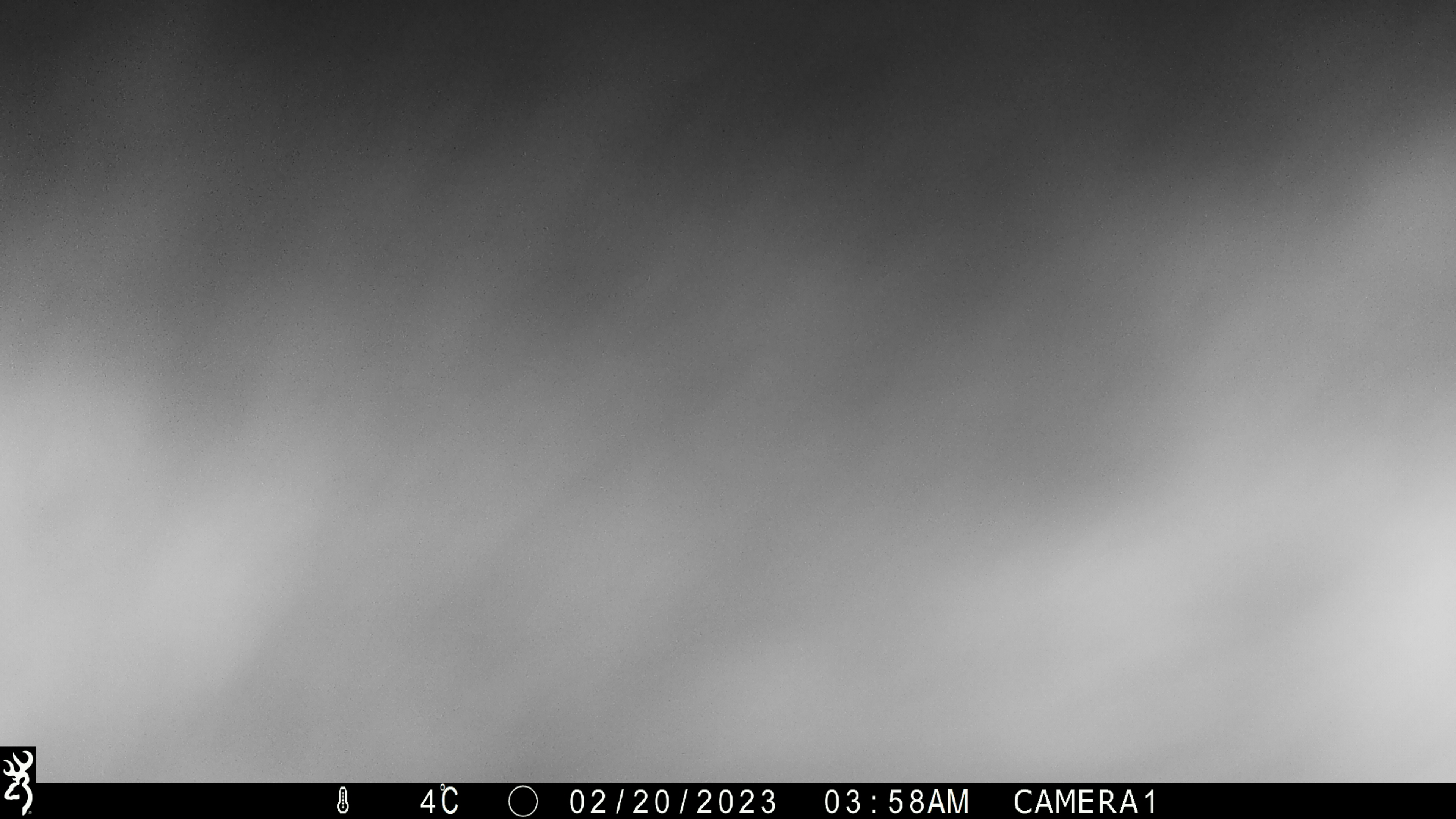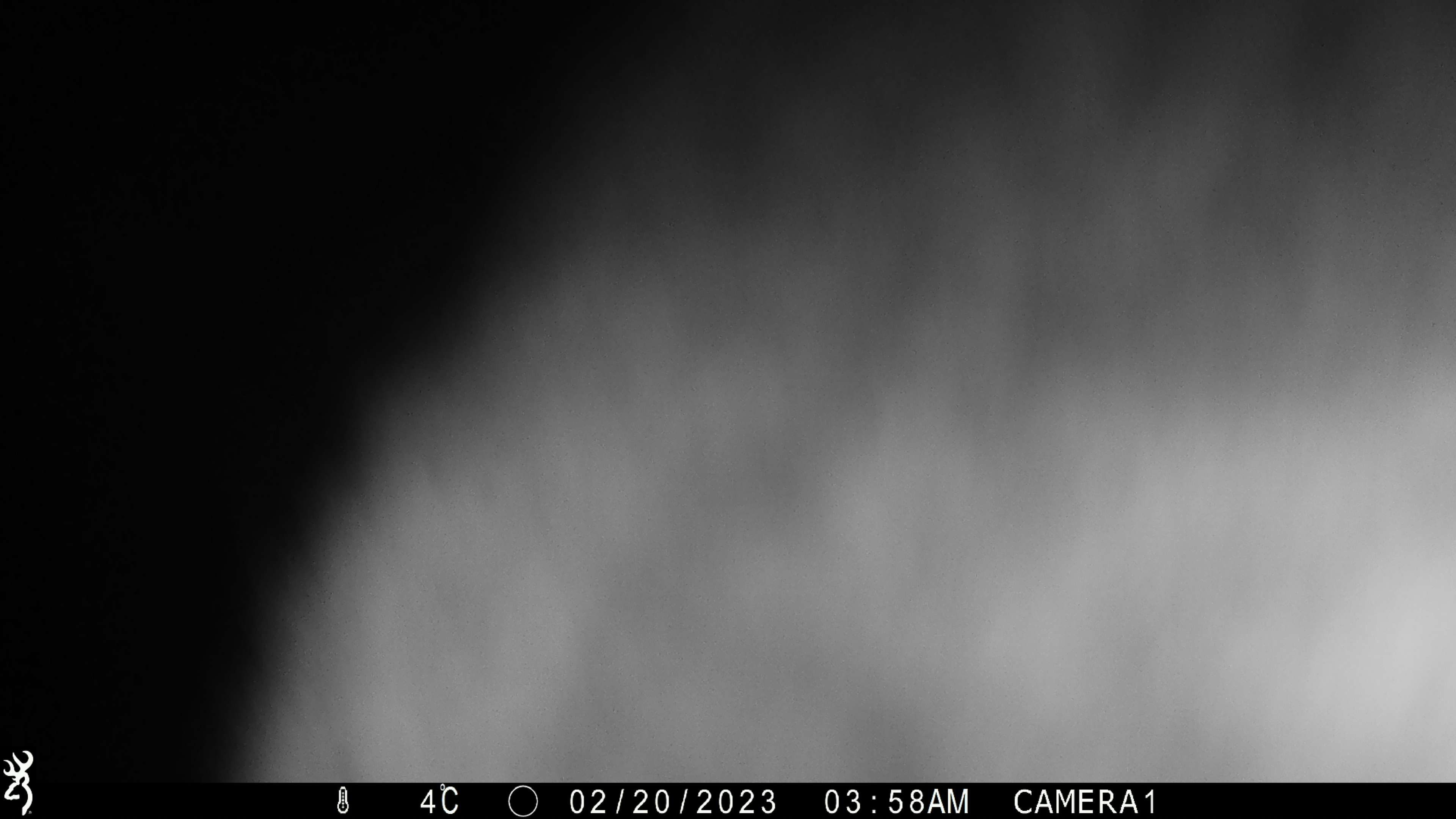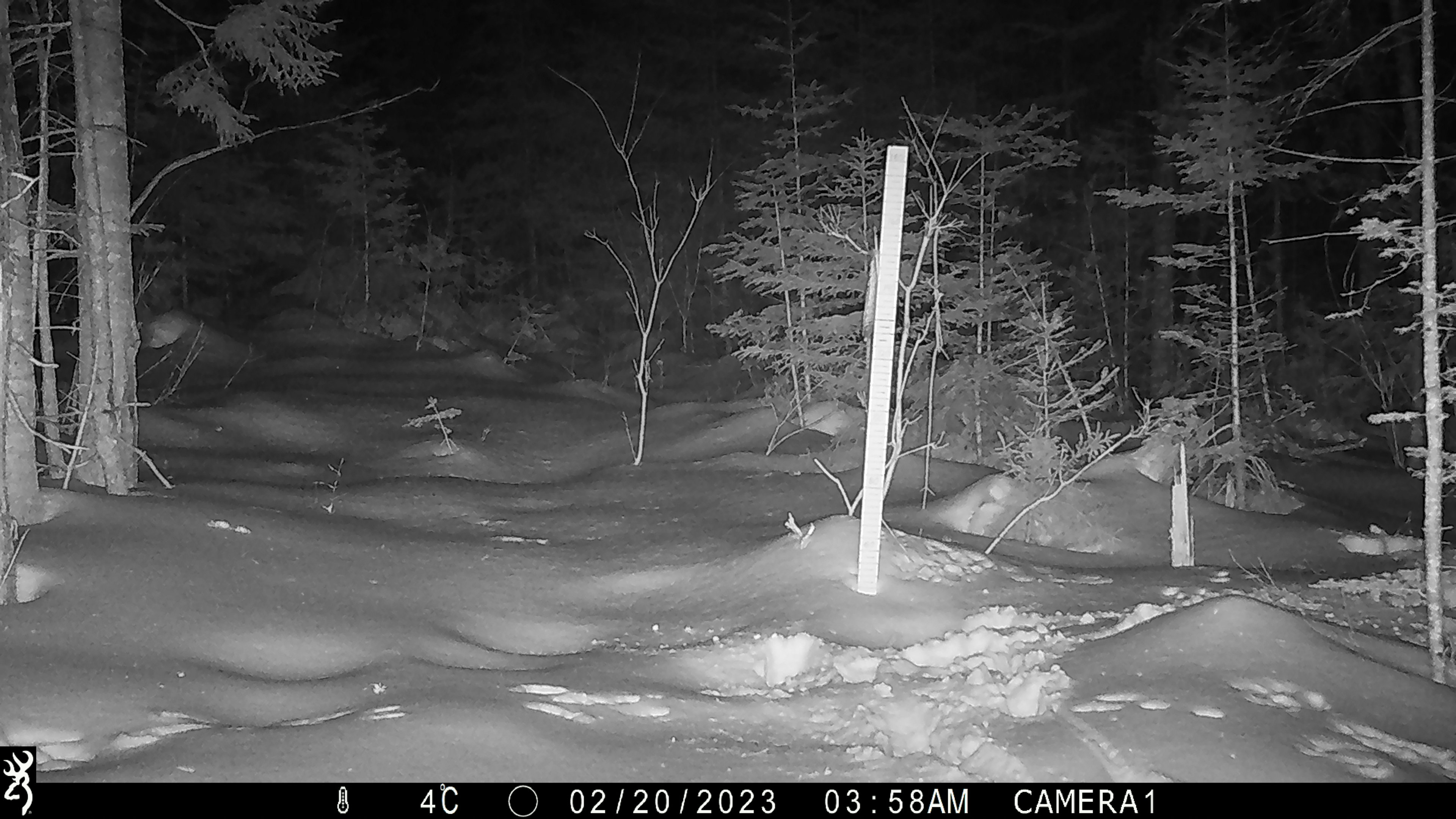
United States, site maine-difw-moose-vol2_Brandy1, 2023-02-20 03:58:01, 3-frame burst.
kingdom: Animalia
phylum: Chordata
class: Mammalia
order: Artiodactyla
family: Cervidae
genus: Alces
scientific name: Alces alces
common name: moose